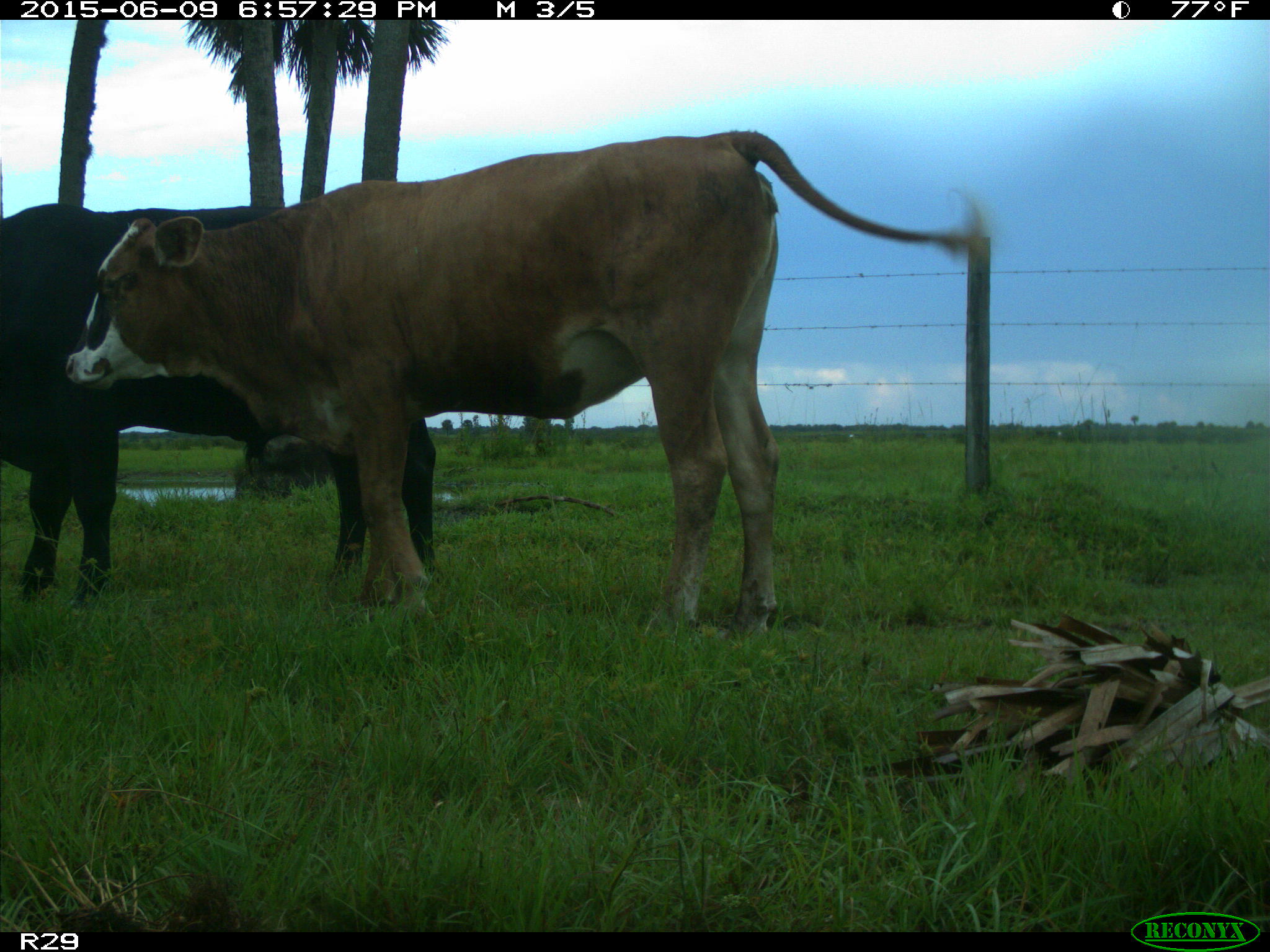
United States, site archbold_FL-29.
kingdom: Animalia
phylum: Chordata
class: Mammalia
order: Artiodactyla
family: Bovidae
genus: Bos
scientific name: Bos taurus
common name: domestic cow